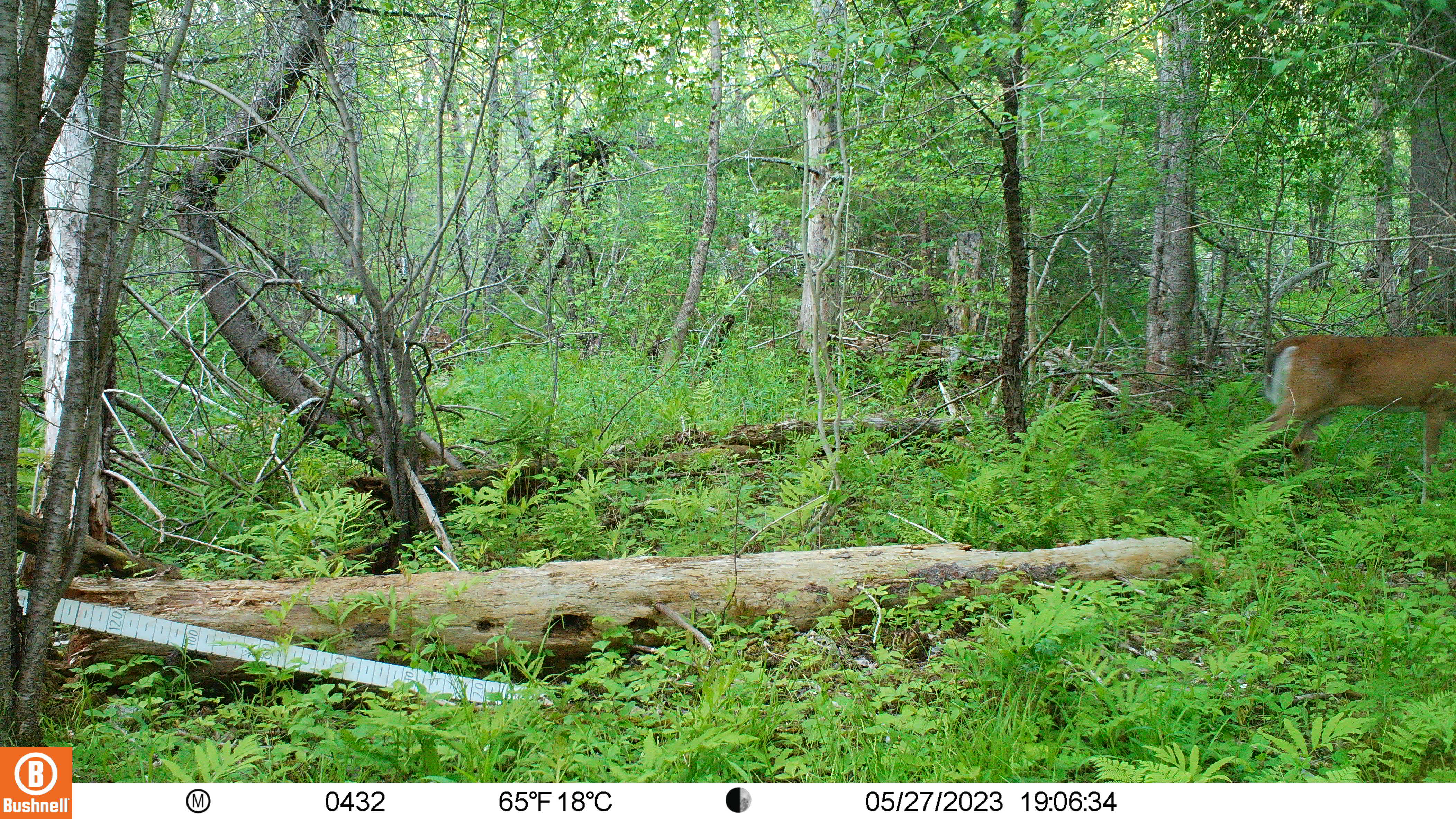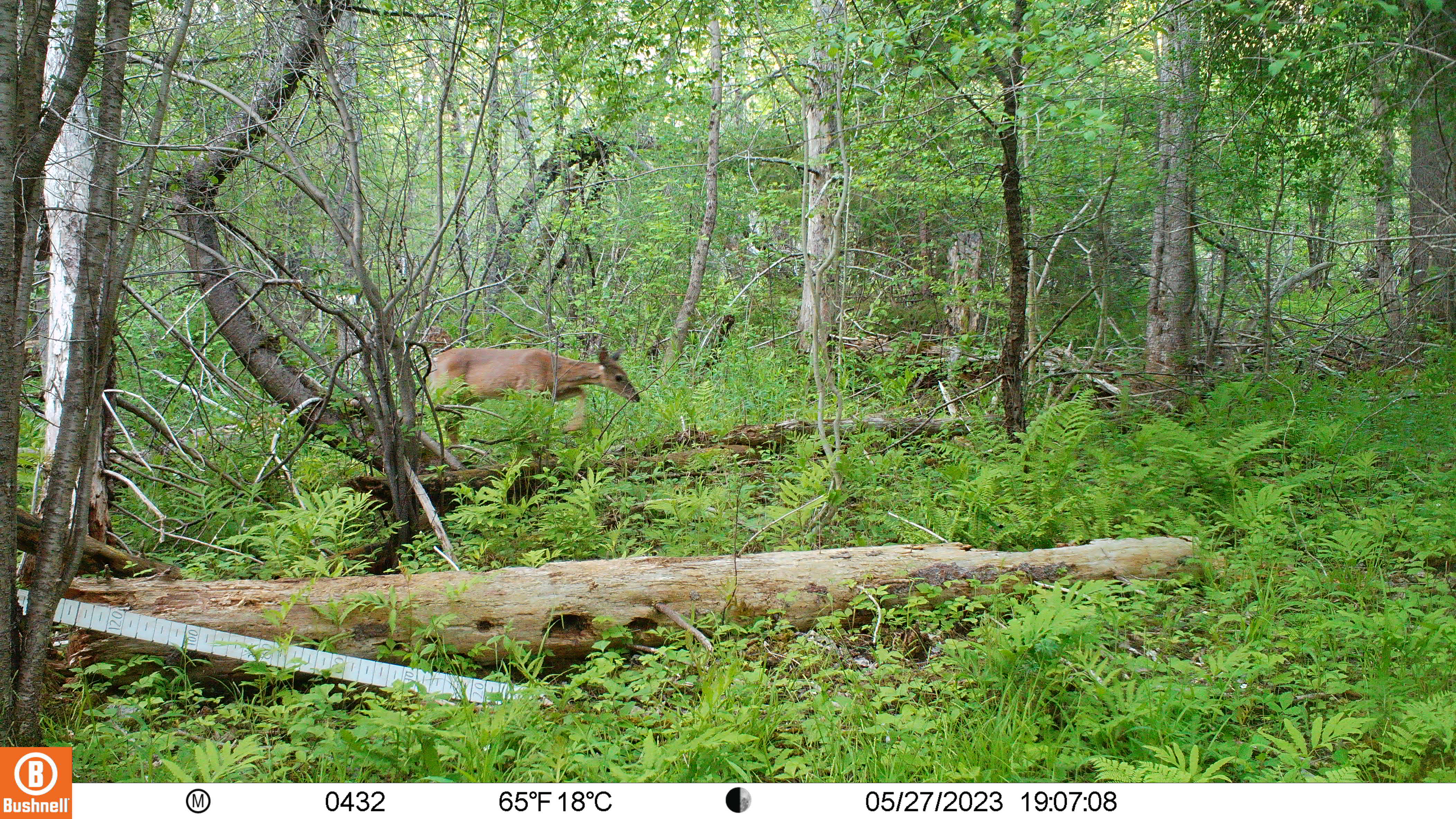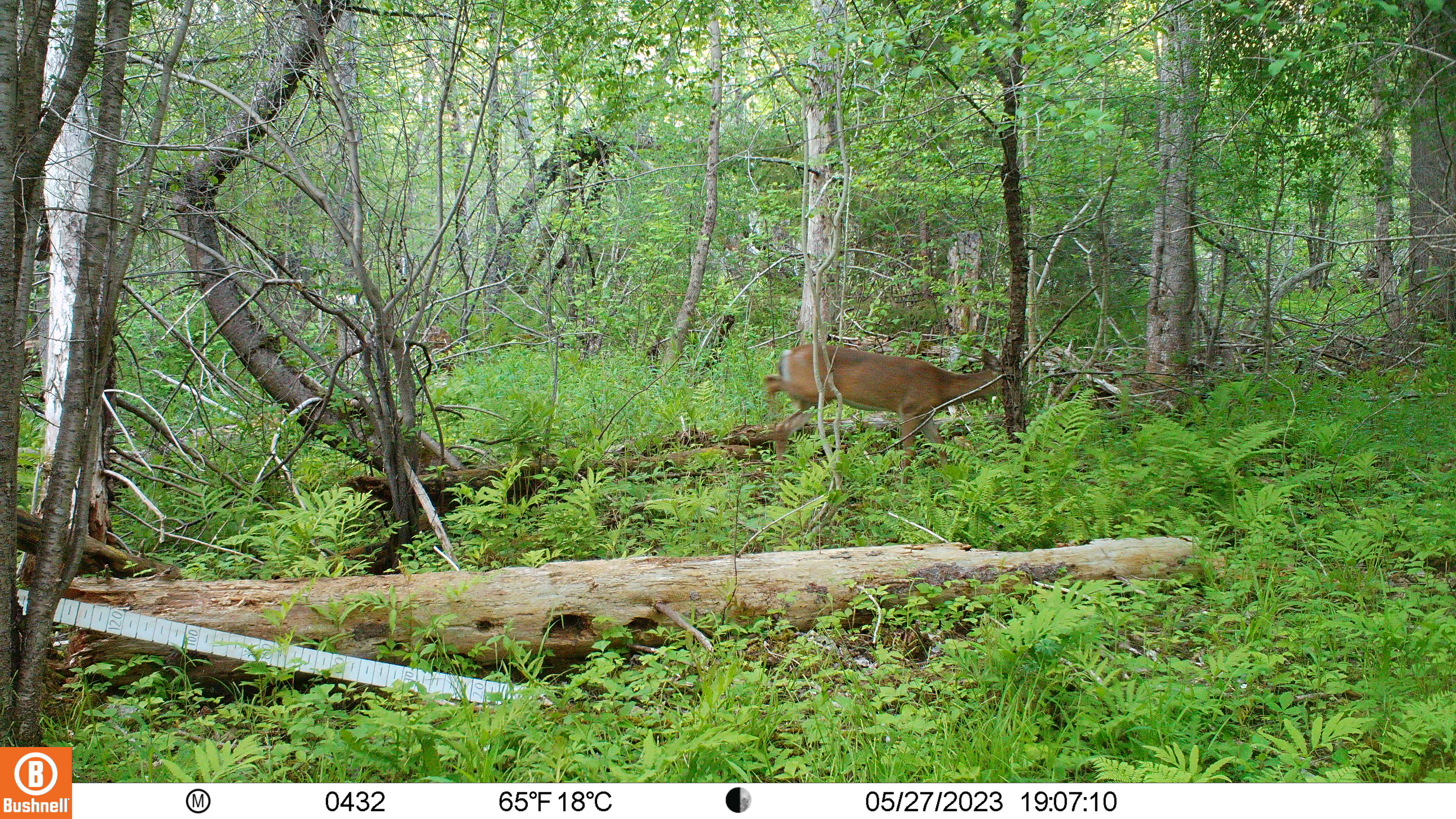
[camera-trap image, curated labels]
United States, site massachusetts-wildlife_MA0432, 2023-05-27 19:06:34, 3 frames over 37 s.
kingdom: Animalia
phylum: Chordata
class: Mammalia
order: Artiodactyla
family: Cervidae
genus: Odocoileus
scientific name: Odocoileus virginianus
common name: white-tailed deer